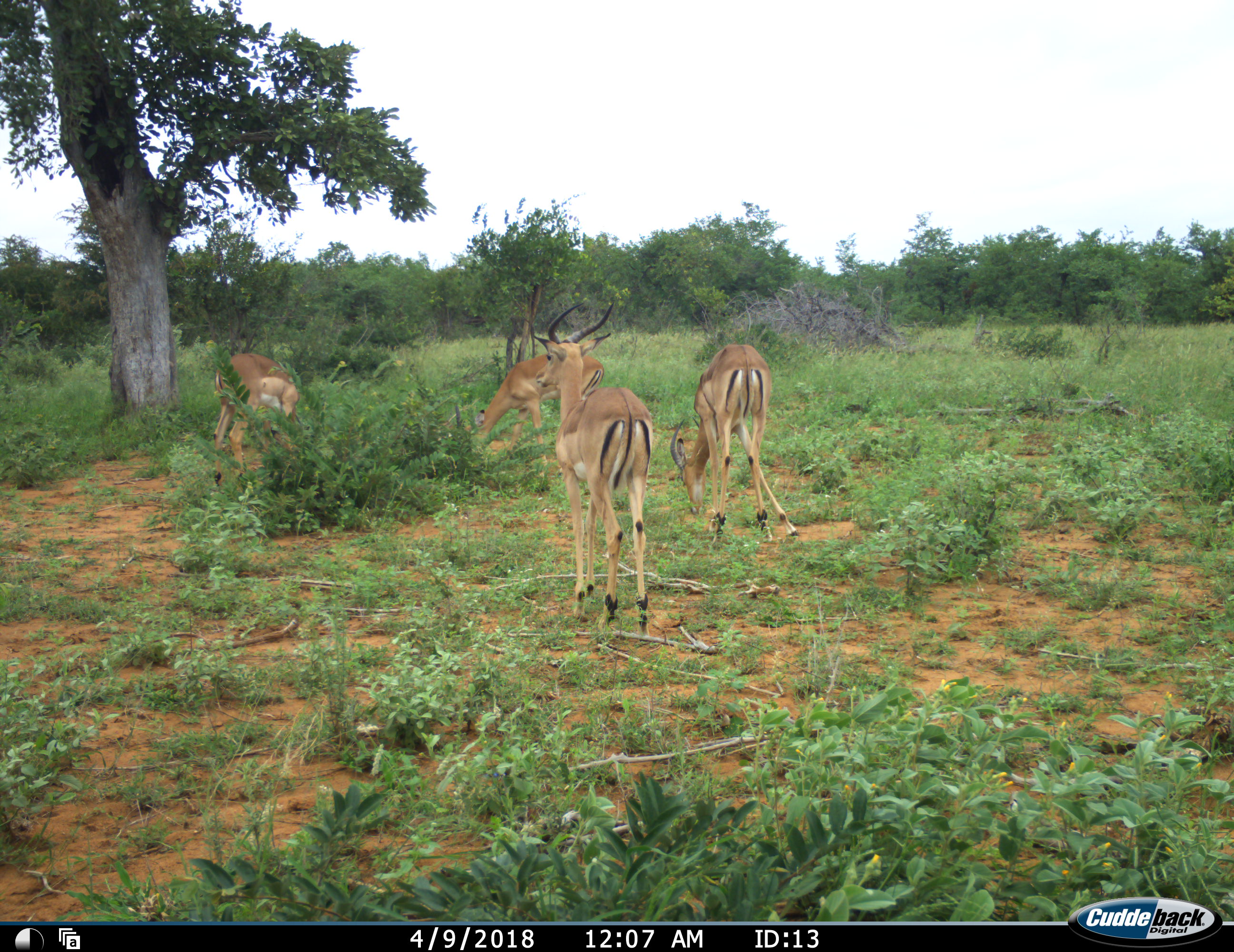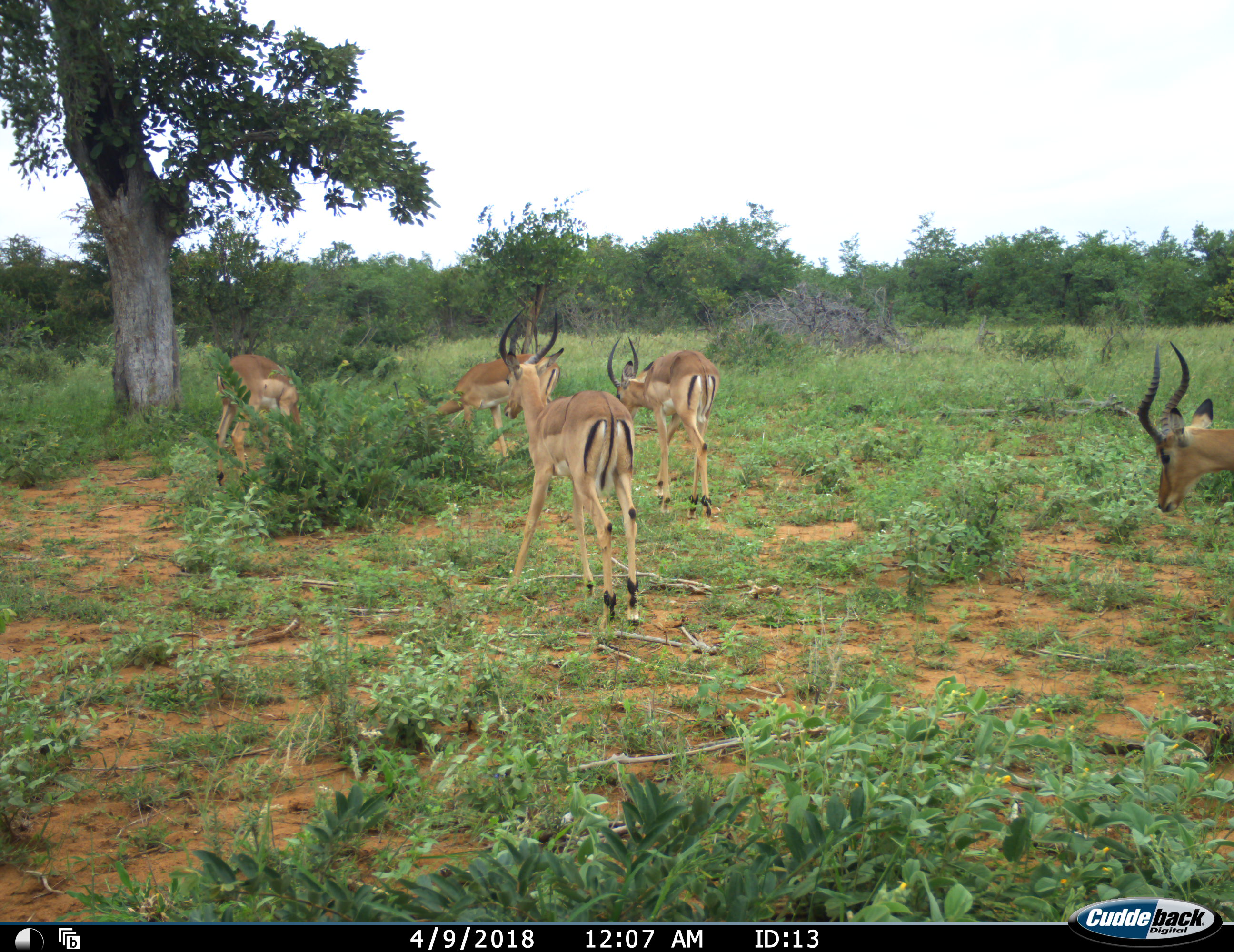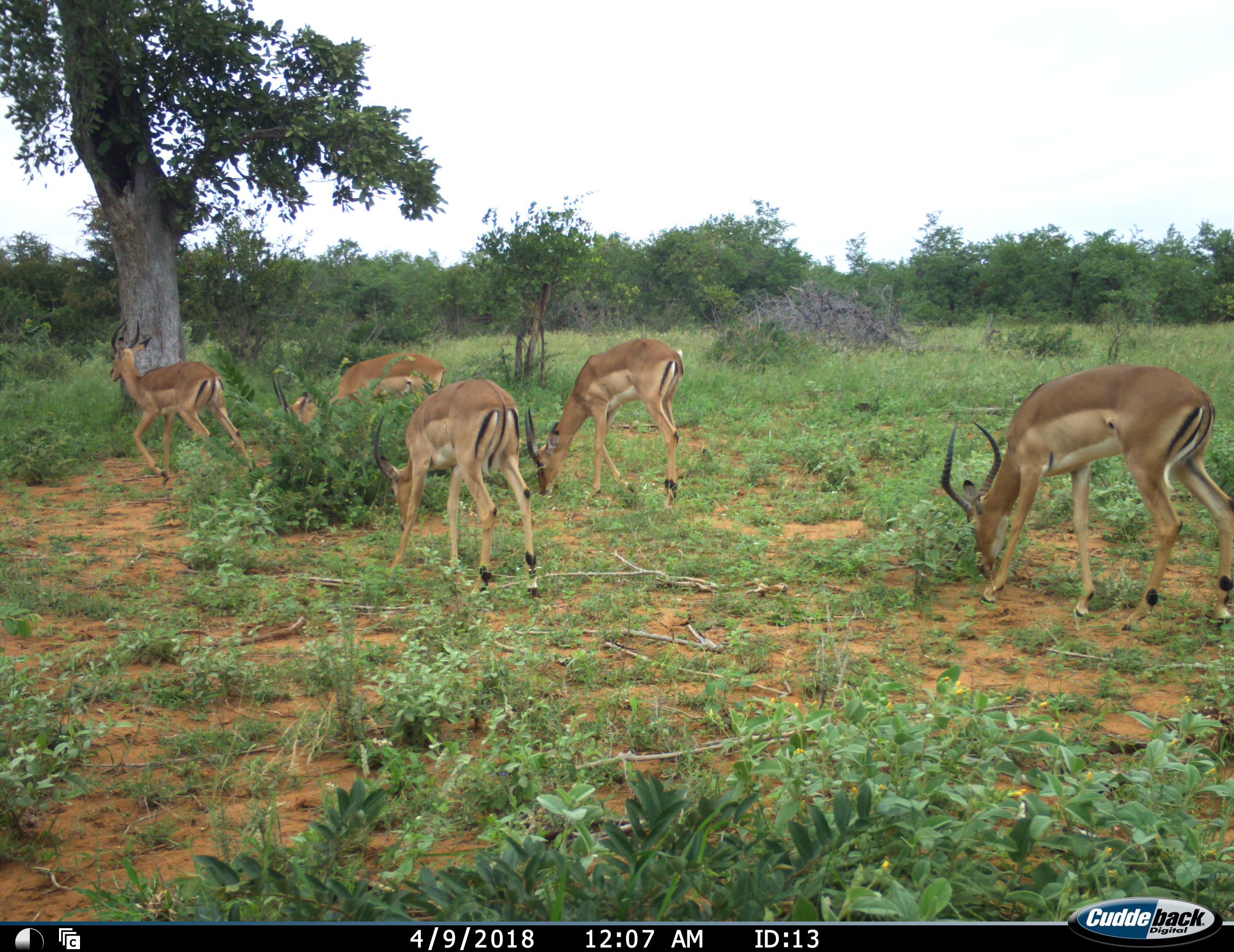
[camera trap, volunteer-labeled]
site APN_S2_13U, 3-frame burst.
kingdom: Animalia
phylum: Chordata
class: Mammalia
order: Artiodactyla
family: Bovidae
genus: Aepyceros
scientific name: Aepyceros melampus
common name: impala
Impala (Aepyceros melampus), count 5. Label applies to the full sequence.